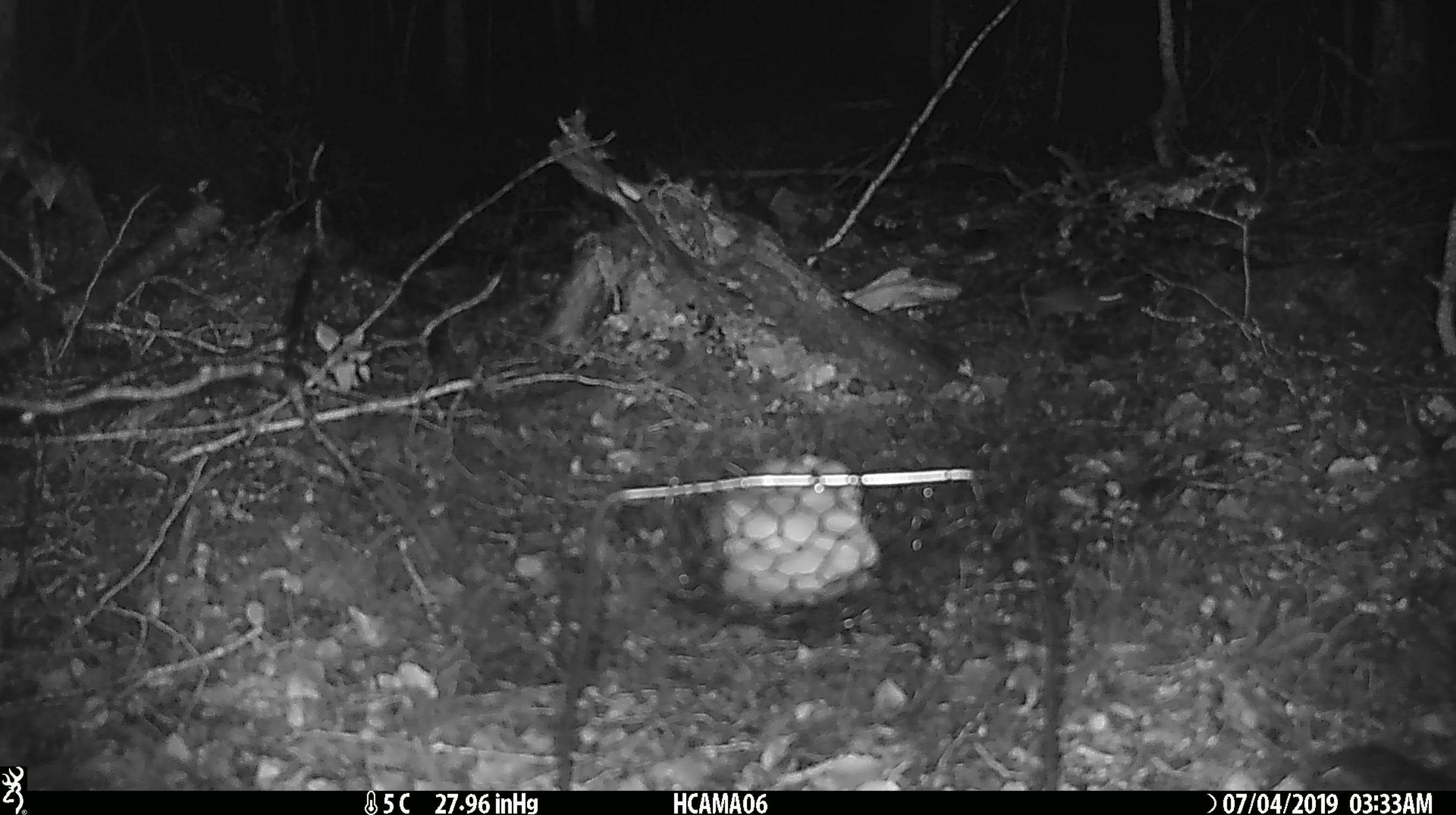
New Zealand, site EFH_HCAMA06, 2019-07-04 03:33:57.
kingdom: Animalia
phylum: Chordata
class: Mammalia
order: Rodentia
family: Muridae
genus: Mus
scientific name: Mus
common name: mouse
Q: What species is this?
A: Mouse (Mus).